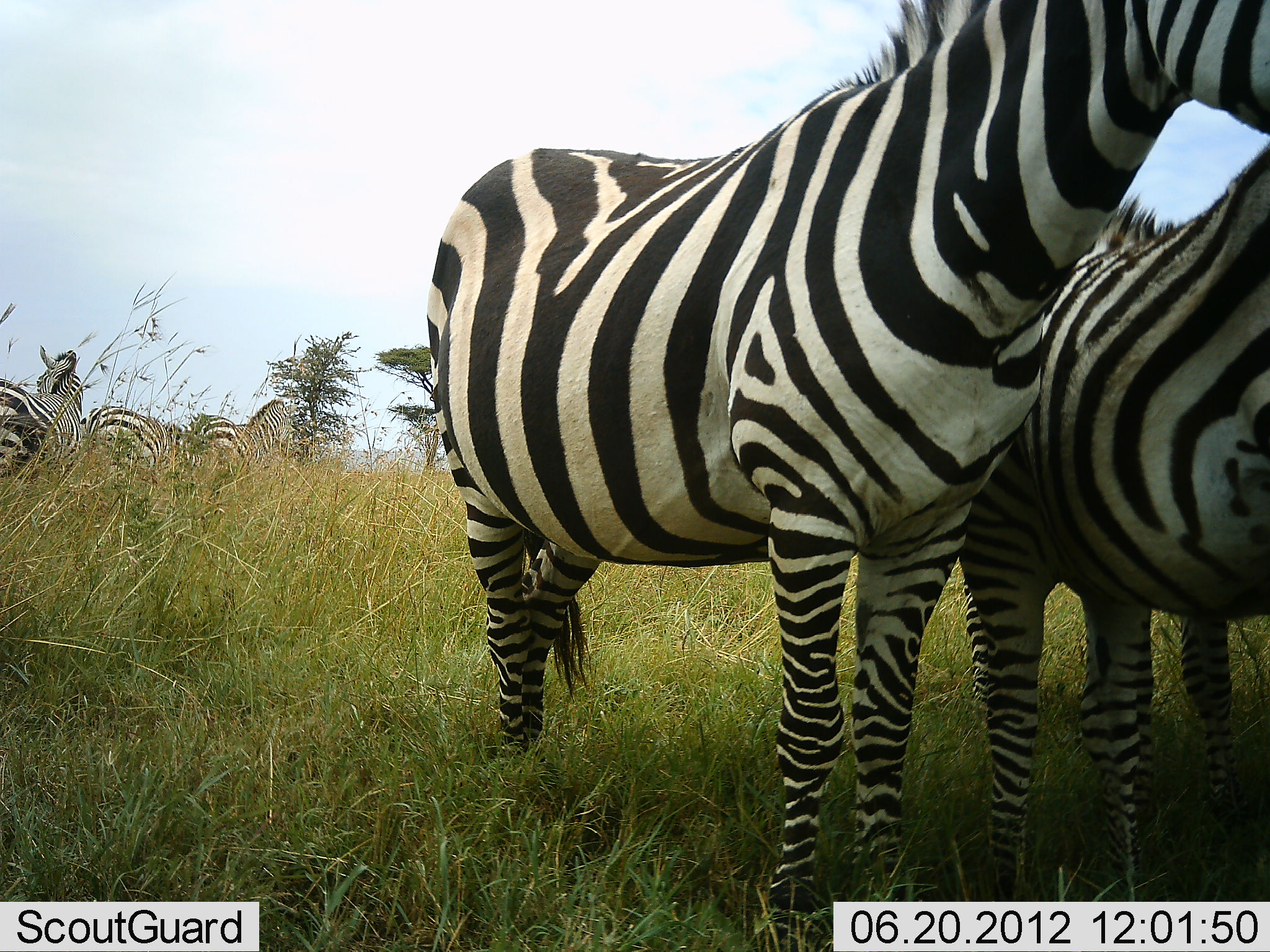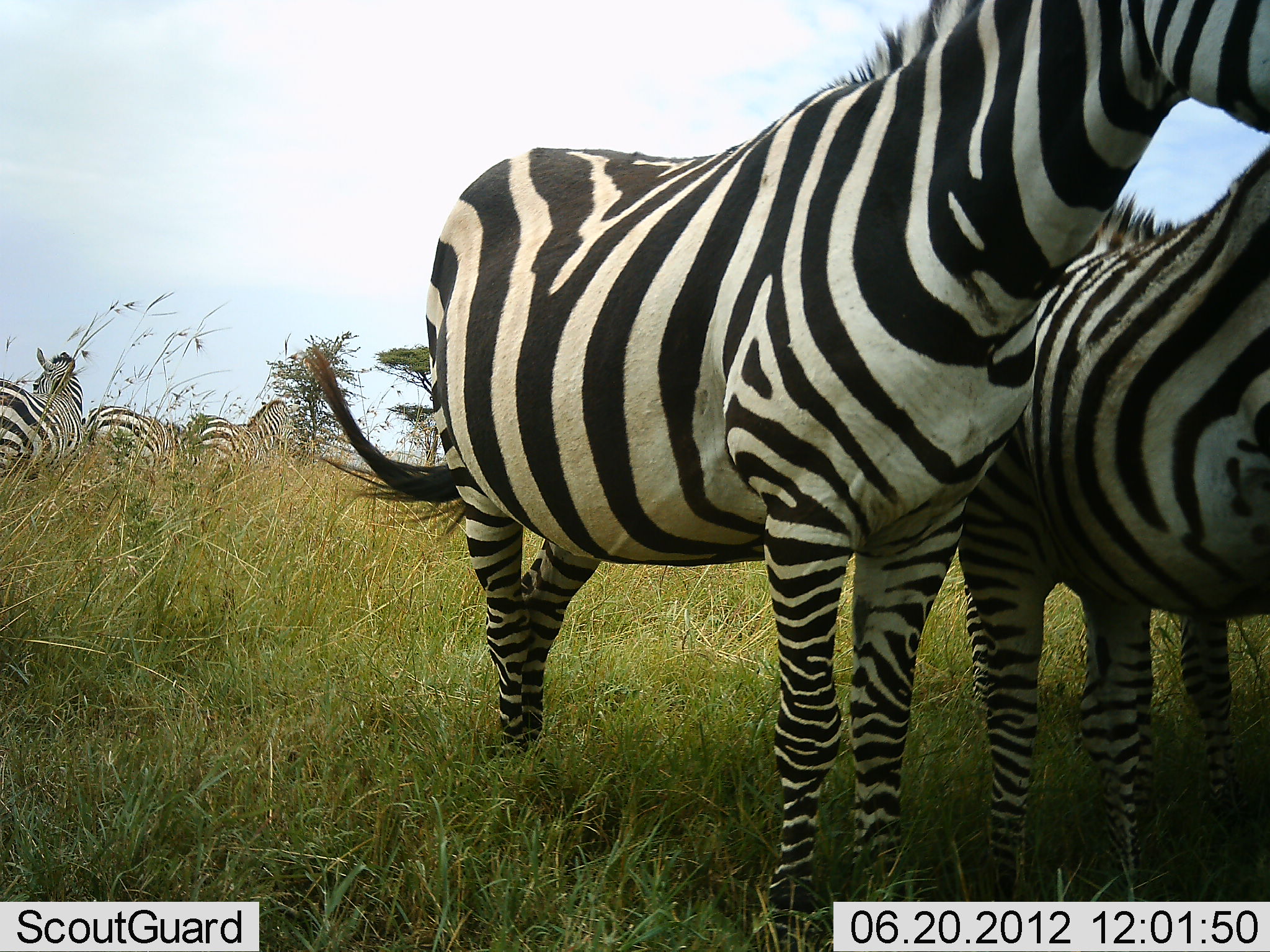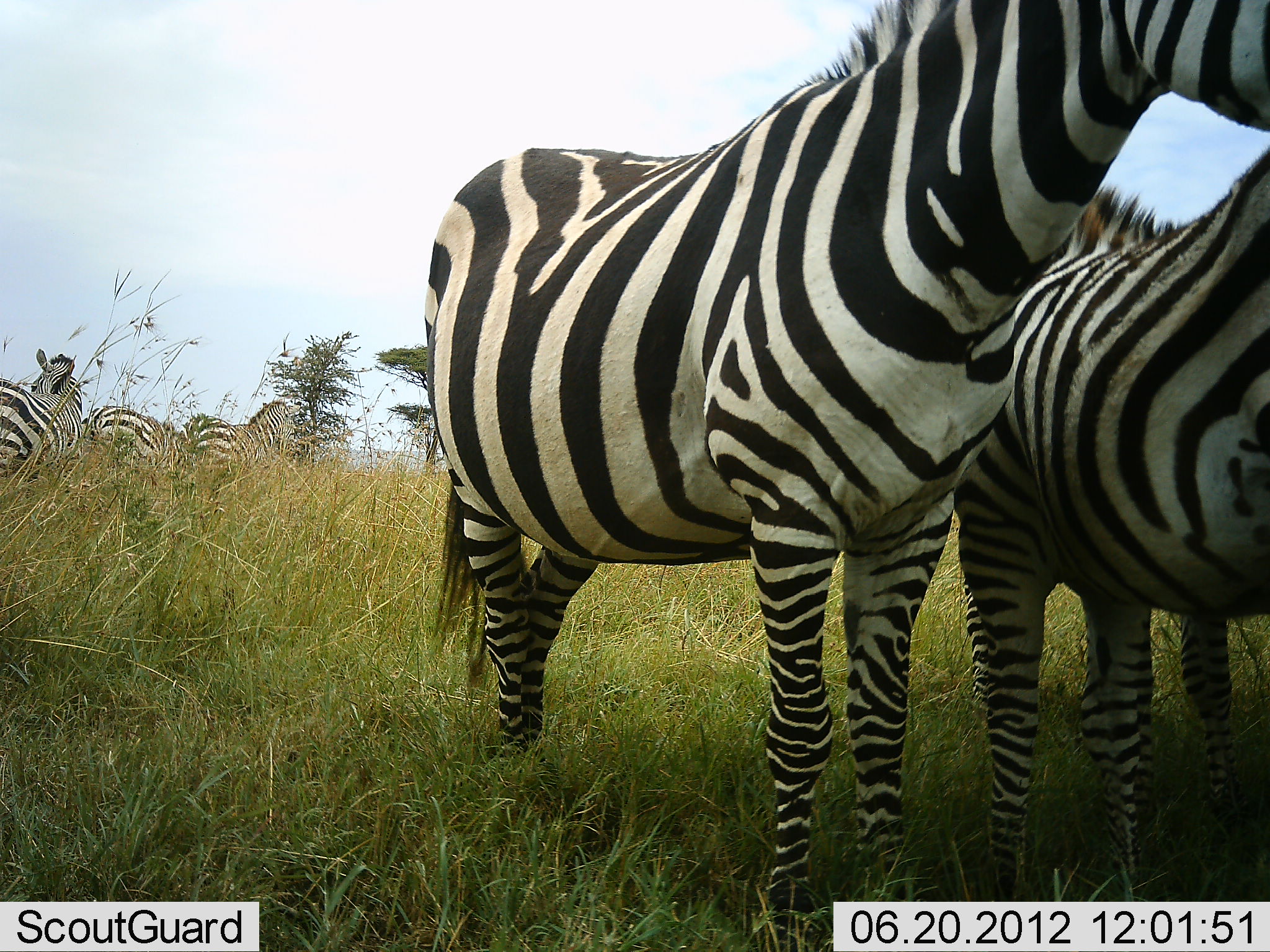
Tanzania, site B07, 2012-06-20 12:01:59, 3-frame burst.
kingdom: Animalia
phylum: Chordata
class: Mammalia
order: Perissodactyla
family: Equidae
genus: Equus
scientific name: Equus quagga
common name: plains zebra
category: zebra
Zebra (plains zebra) (Equus quagga), count 6. Behavior (volunteer vote fractions): standing 80%, resting 20%, moving 10%, interacting 10%. Young present (vote fraction): 0%. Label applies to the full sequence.